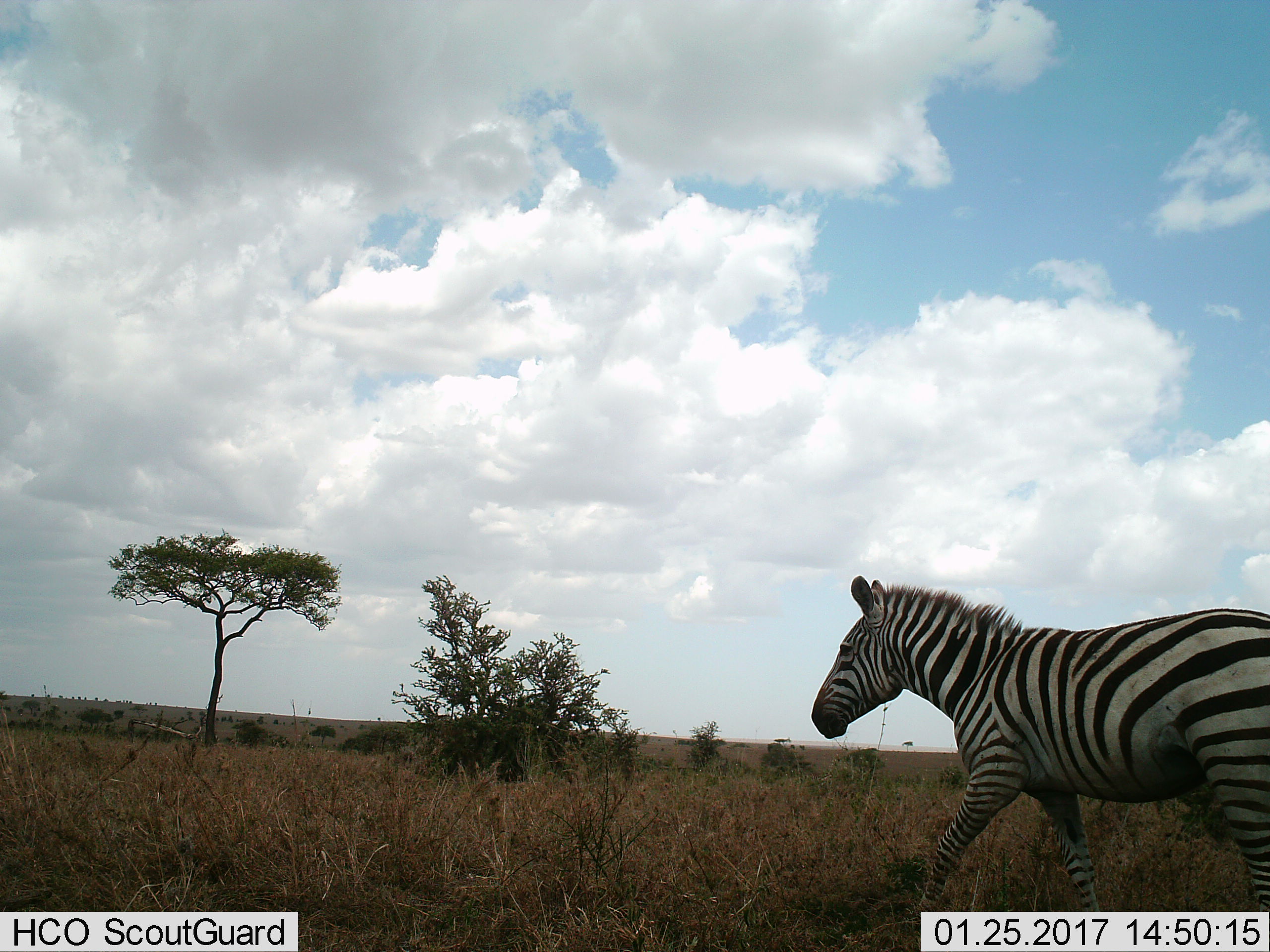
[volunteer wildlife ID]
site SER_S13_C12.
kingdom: Animalia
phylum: Chordata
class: Mammalia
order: Perissodactyla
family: Equidae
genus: Equus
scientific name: Equus quagga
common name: plains zebra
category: zebraplains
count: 1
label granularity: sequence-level